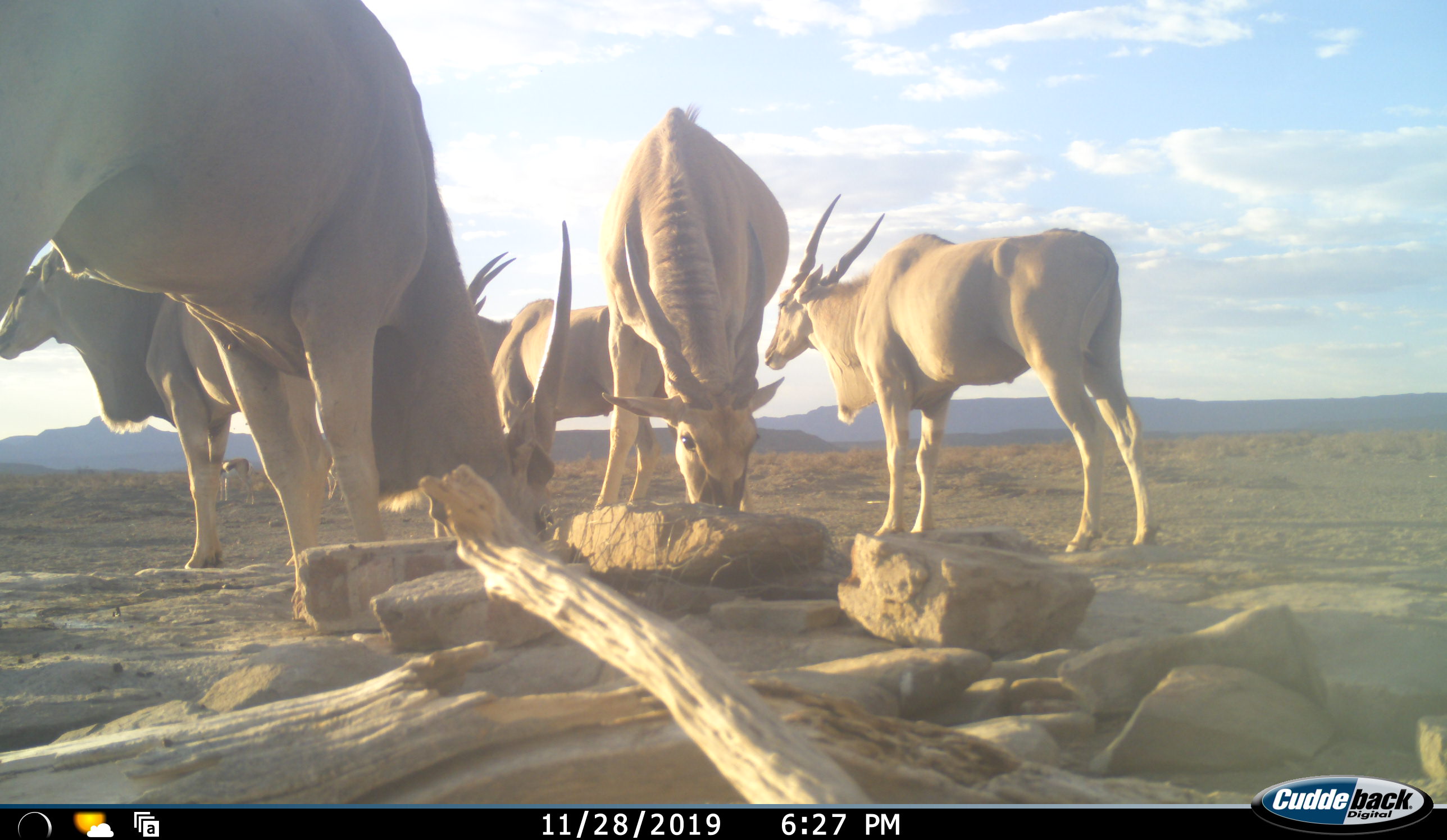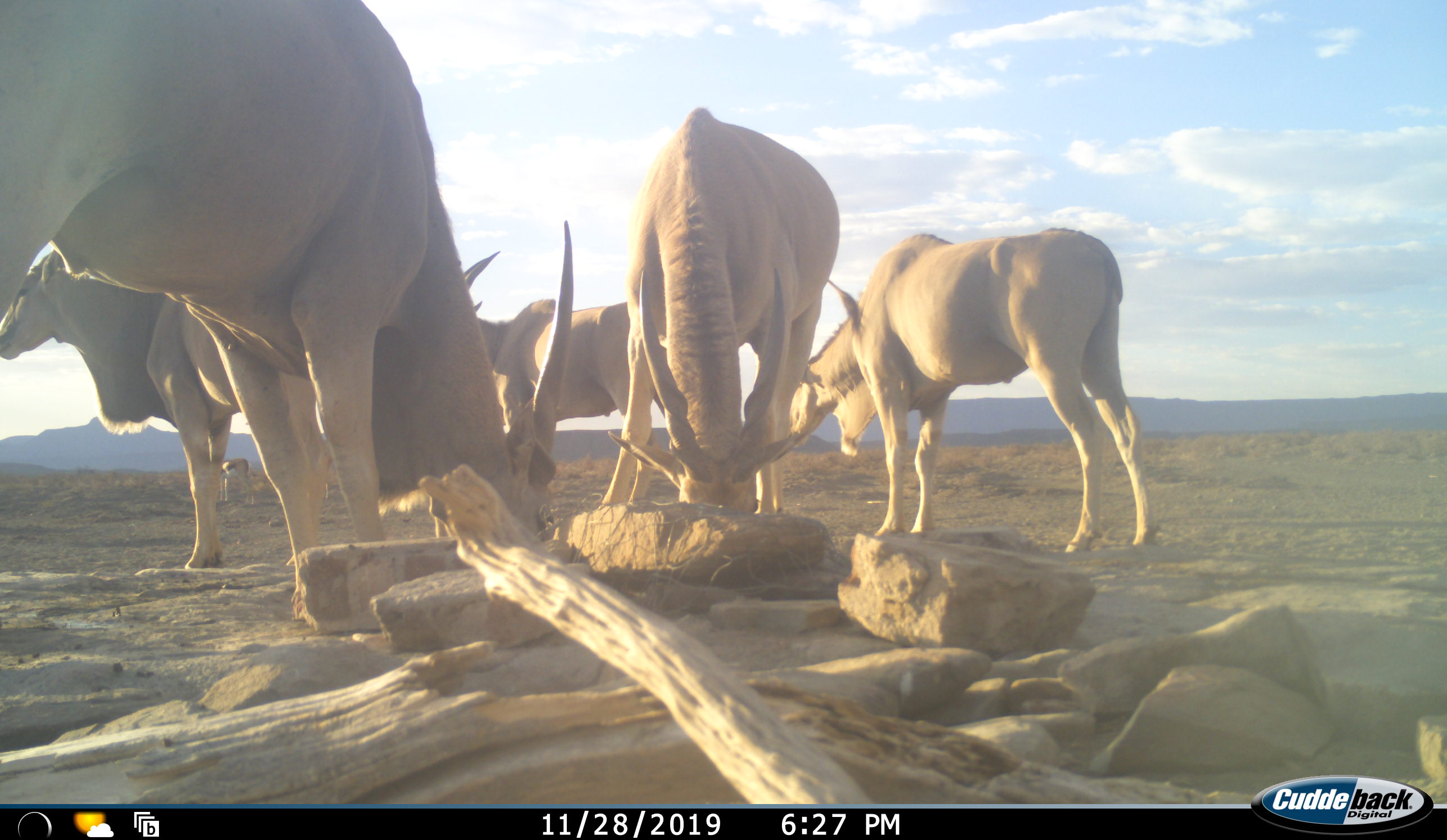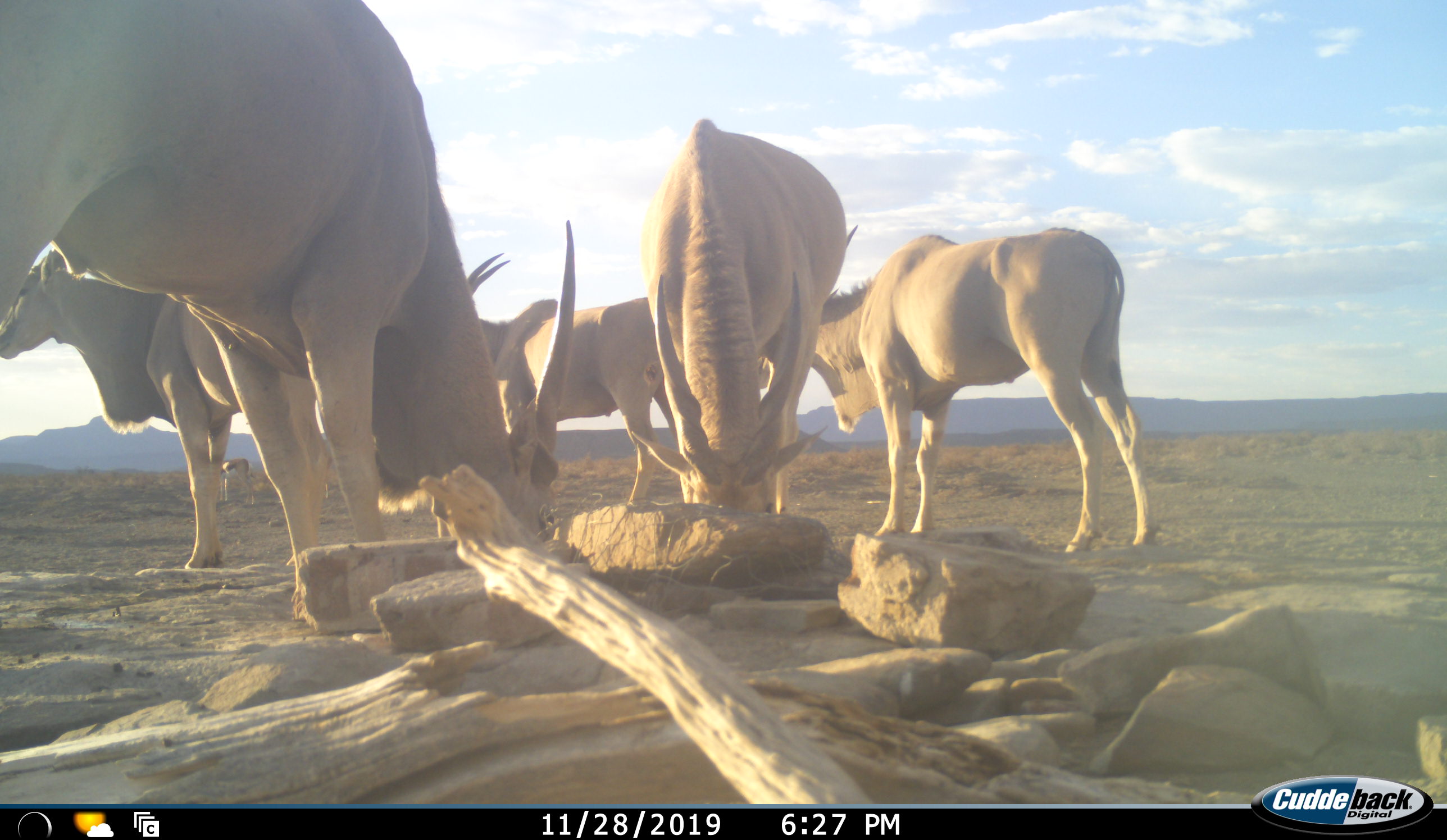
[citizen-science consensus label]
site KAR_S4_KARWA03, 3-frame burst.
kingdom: Animalia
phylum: Chordata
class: Mammalia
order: Artiodactyla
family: Bovidae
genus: Tragelaphus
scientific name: Tragelaphus oryx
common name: eland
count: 5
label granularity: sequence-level